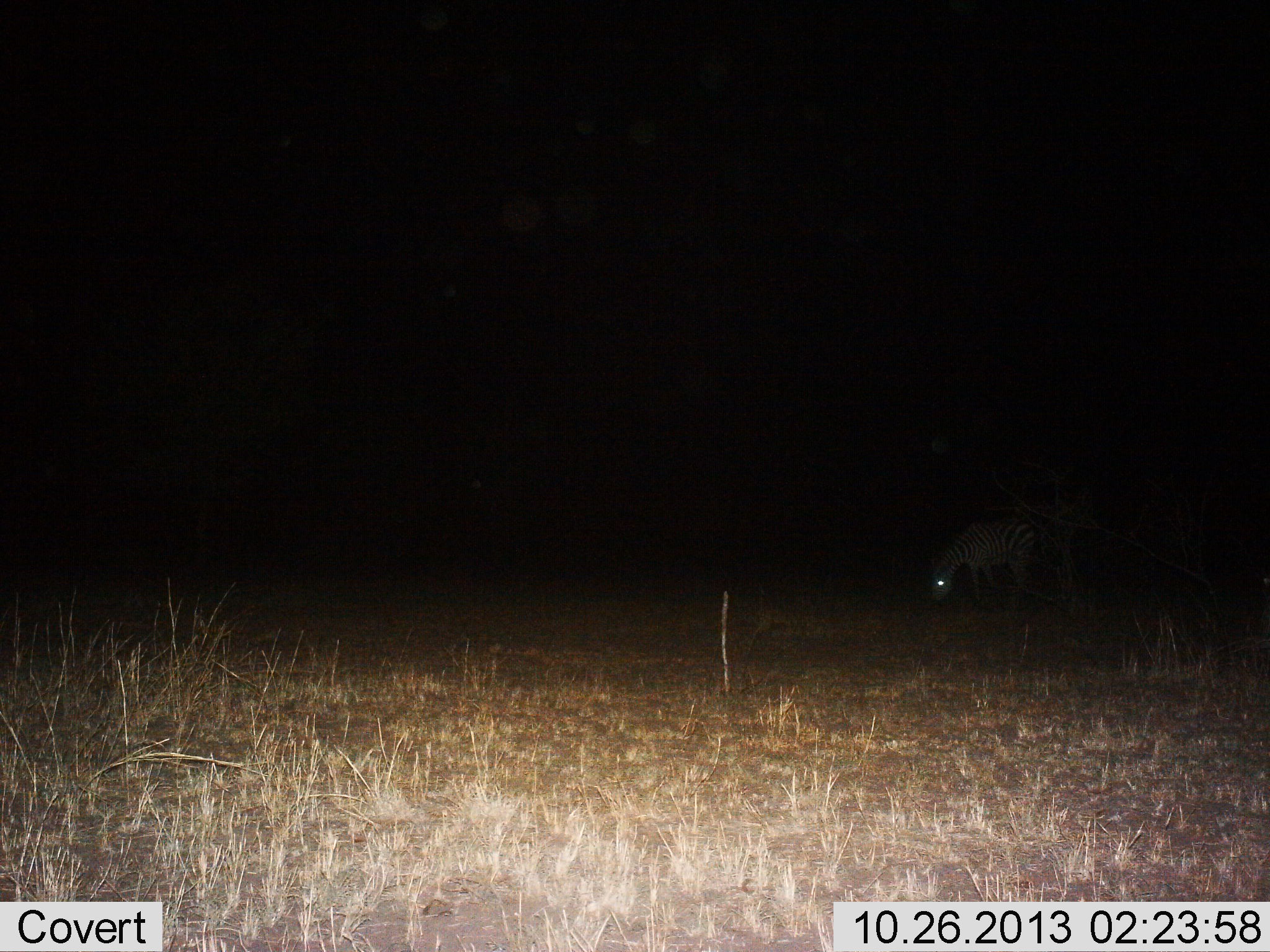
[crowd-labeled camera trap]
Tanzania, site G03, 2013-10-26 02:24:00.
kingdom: Animalia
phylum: Chordata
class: Mammalia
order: Perissodactyla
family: Equidae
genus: Equus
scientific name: Equus quagga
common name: plains zebra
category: zebra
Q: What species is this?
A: Zebra (plains zebra) (Equus quagga).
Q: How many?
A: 1.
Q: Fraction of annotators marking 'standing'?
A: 20%.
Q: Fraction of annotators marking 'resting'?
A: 0%.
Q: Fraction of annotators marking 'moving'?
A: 0%.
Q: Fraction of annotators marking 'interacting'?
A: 0%.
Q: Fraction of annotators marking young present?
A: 0%.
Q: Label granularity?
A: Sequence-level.